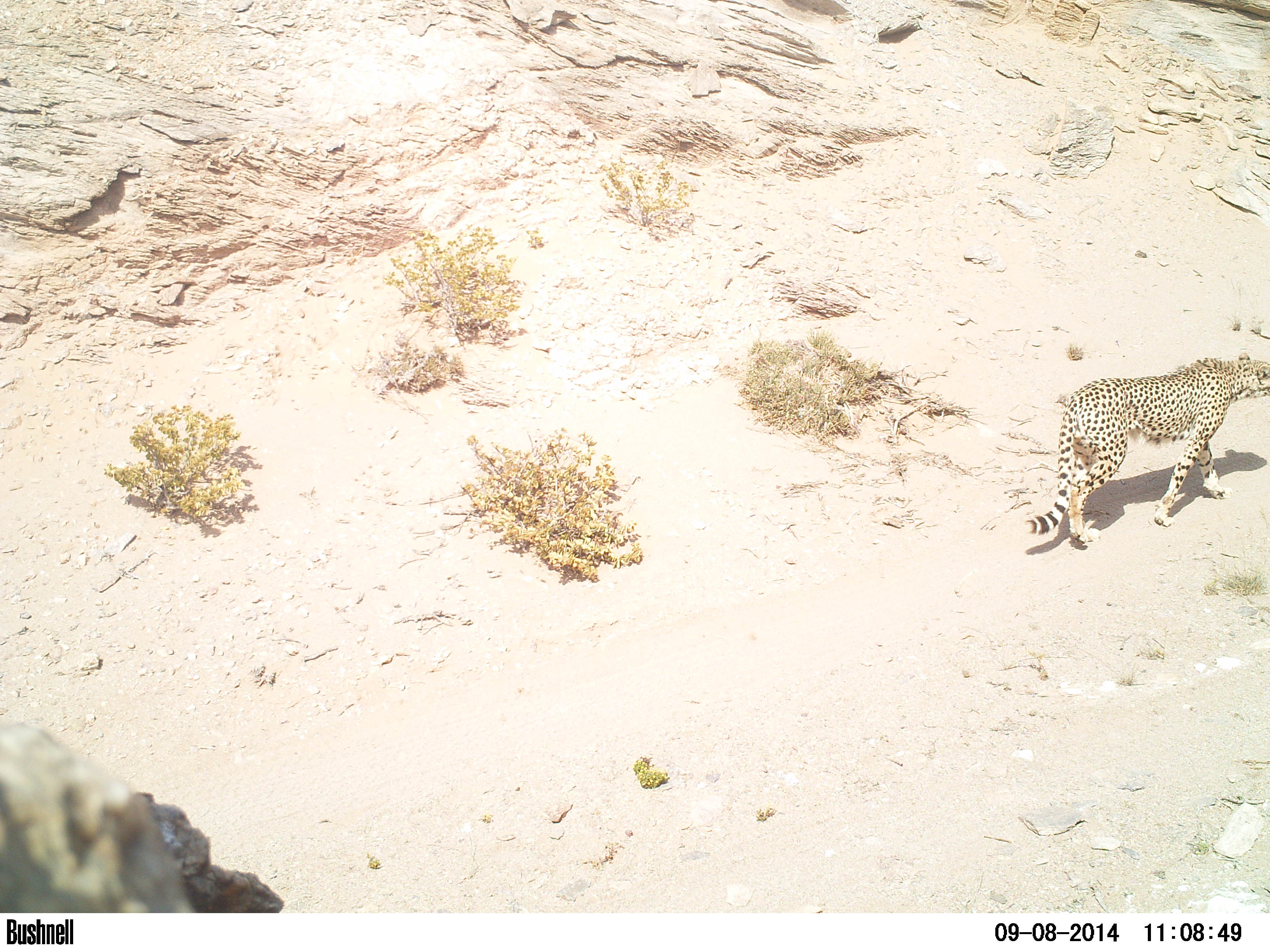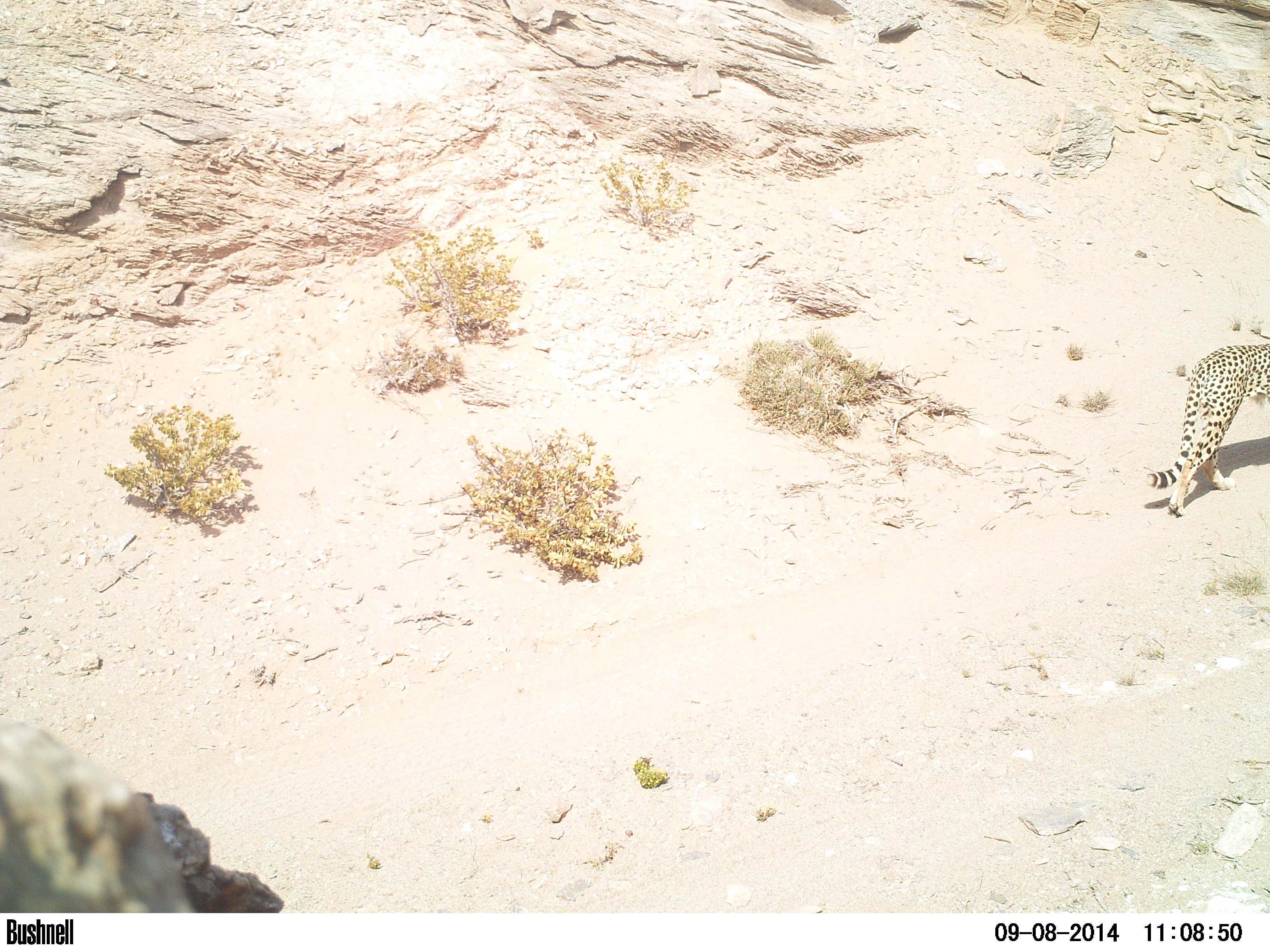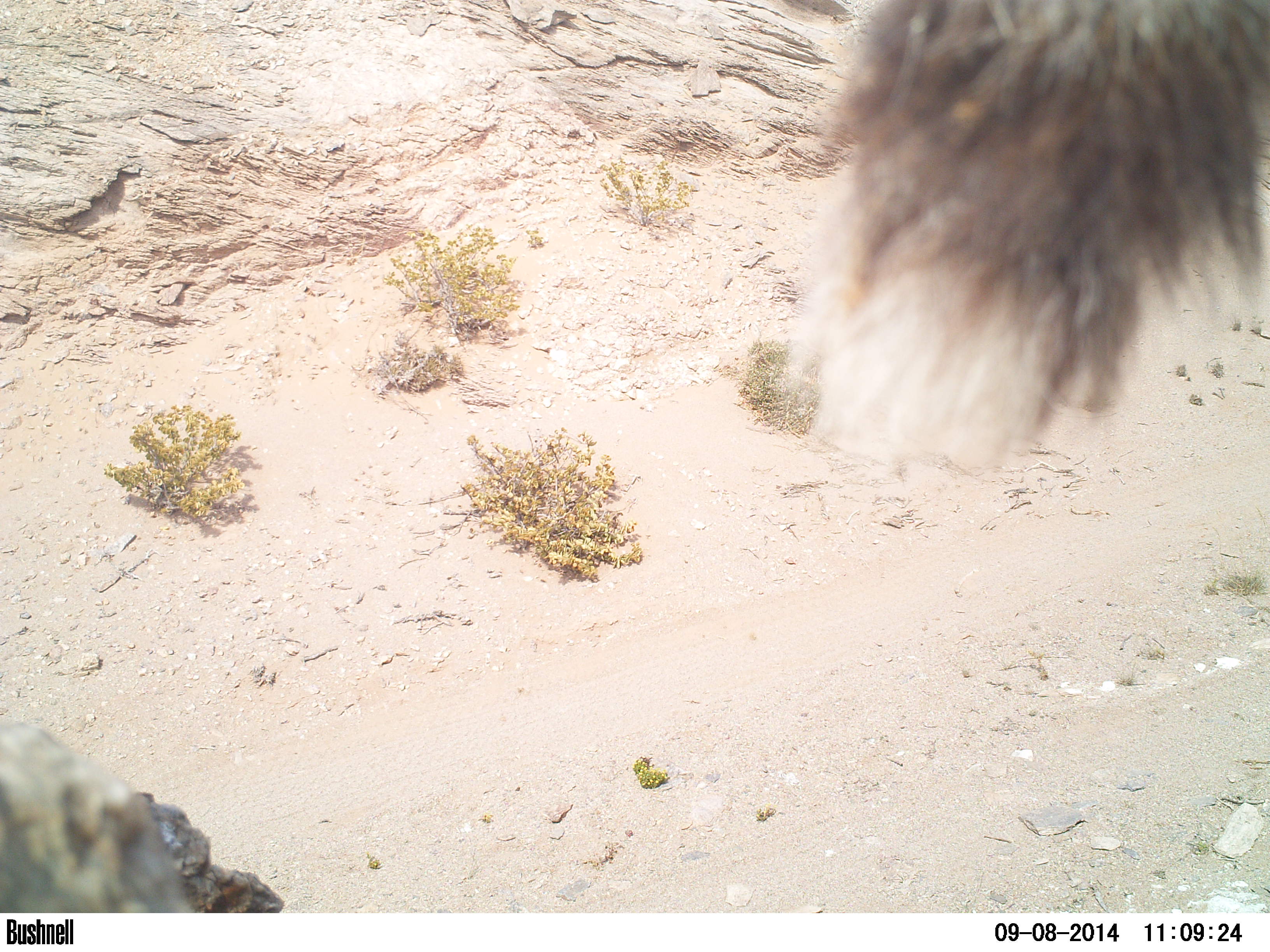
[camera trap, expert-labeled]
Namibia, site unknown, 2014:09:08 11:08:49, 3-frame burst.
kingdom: Animalia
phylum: Chordata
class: Mammalia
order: Carnivora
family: Felidae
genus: Acinonyx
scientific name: Acinonyx jubatus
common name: cheetah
Acinonyx jubatus (cheetah).